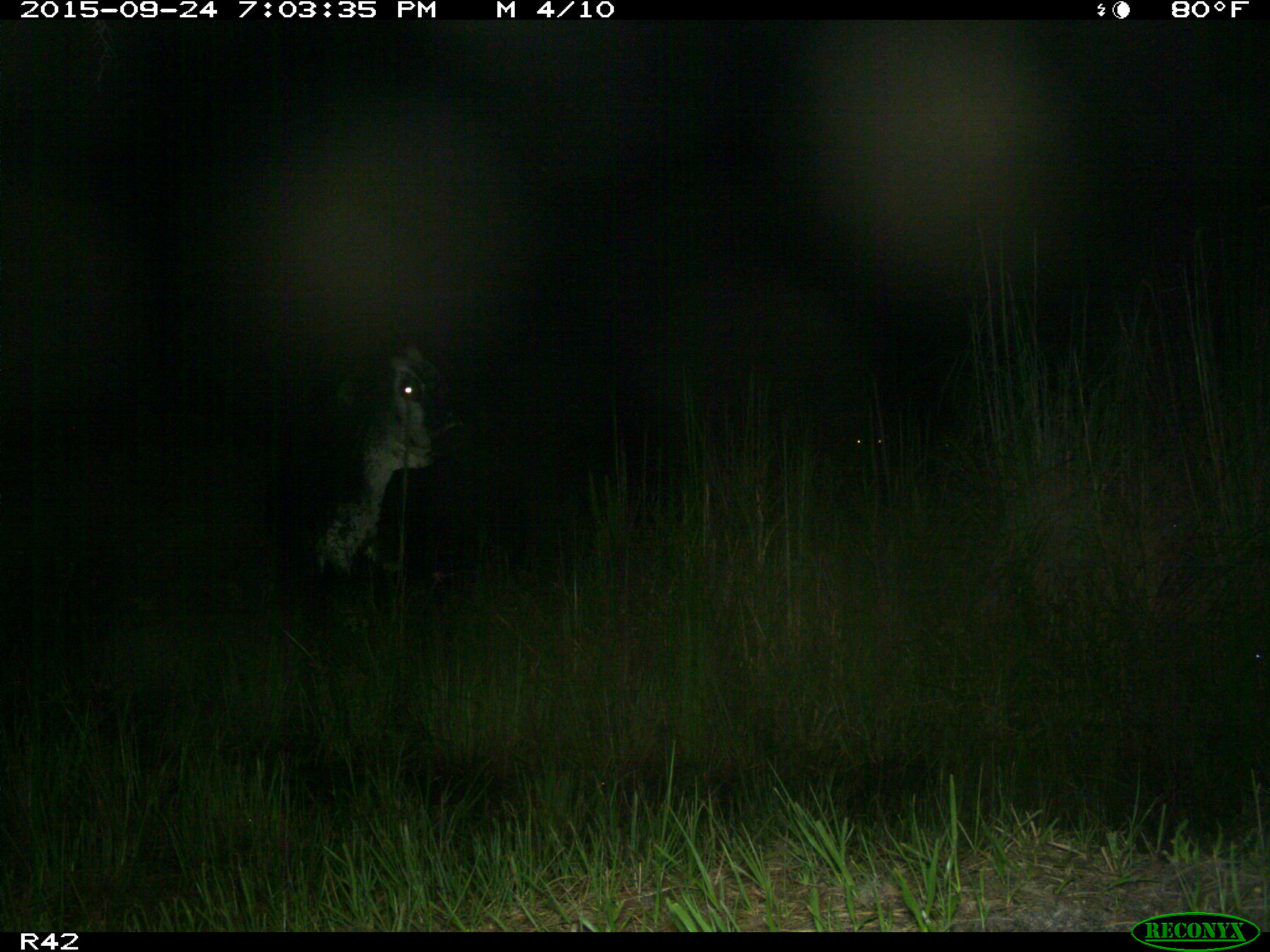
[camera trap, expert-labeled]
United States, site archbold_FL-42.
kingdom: Animalia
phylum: Chordata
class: Mammalia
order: Artiodactyla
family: Bovidae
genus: Bos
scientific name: Bos taurus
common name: domestic cow